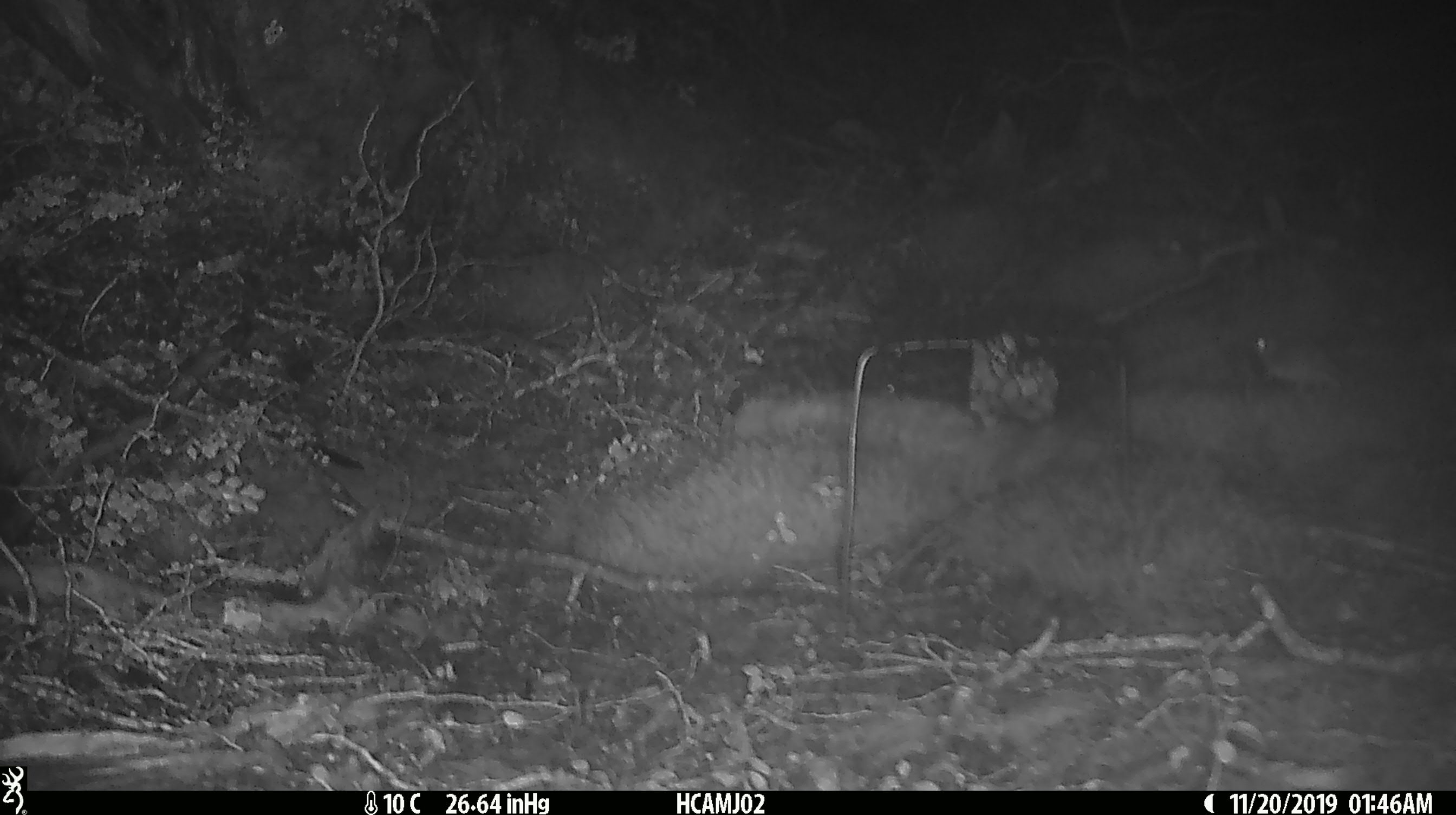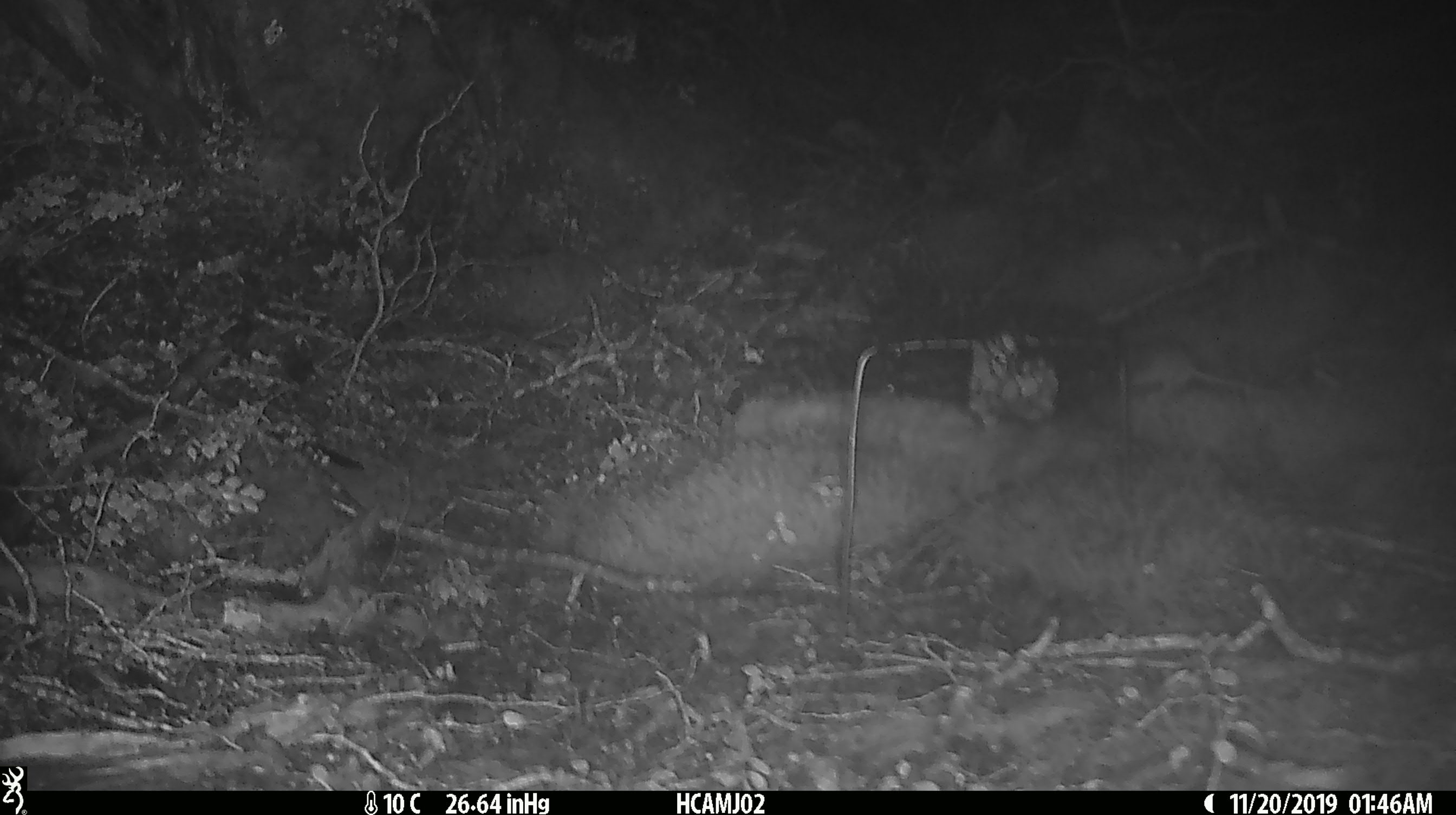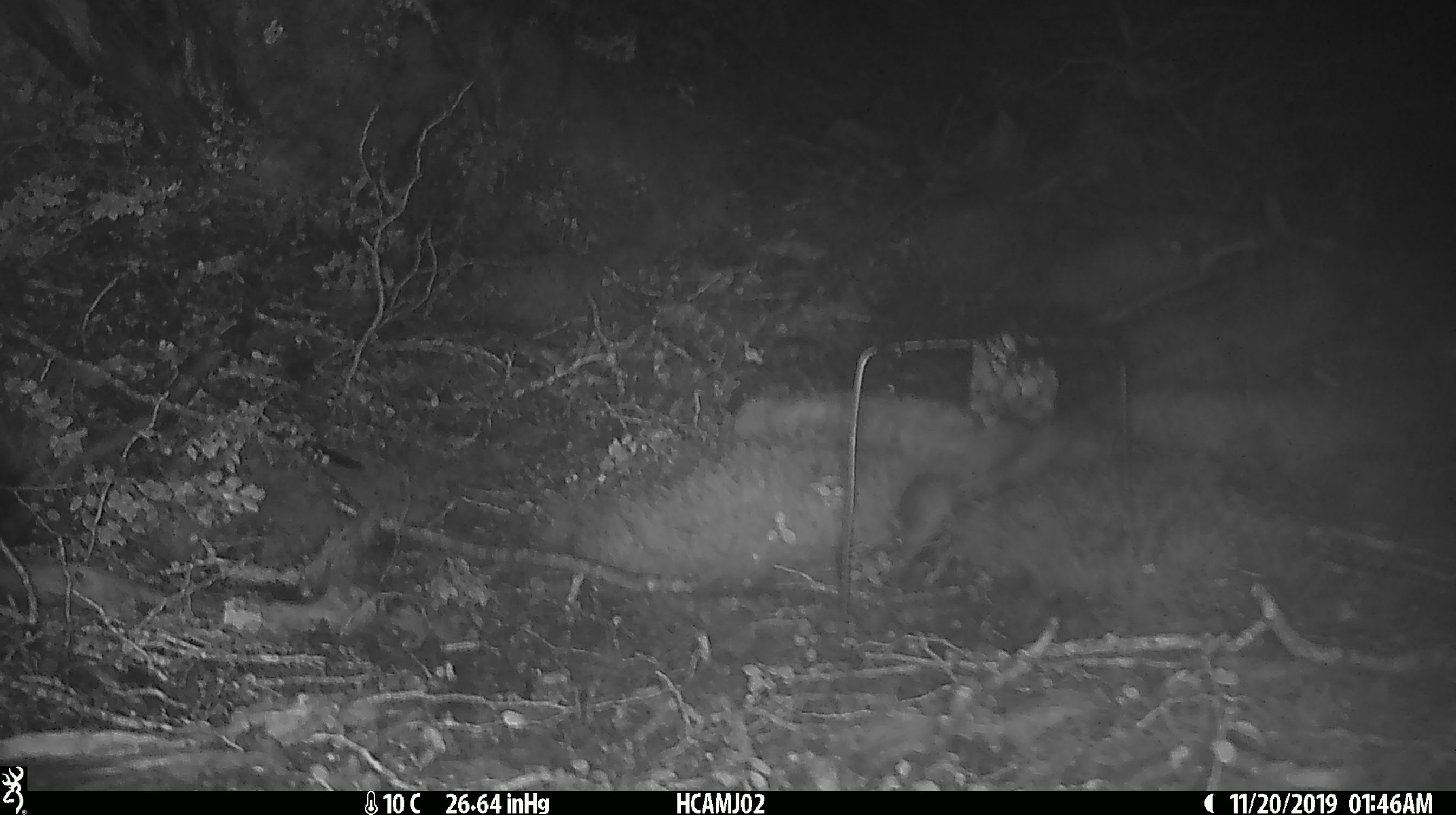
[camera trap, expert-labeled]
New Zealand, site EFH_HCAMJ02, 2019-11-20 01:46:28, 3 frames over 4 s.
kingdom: Animalia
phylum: Chordata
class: Mammalia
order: Rodentia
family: Muridae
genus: Mus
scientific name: Mus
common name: mouse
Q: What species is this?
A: Mouse (Mus).